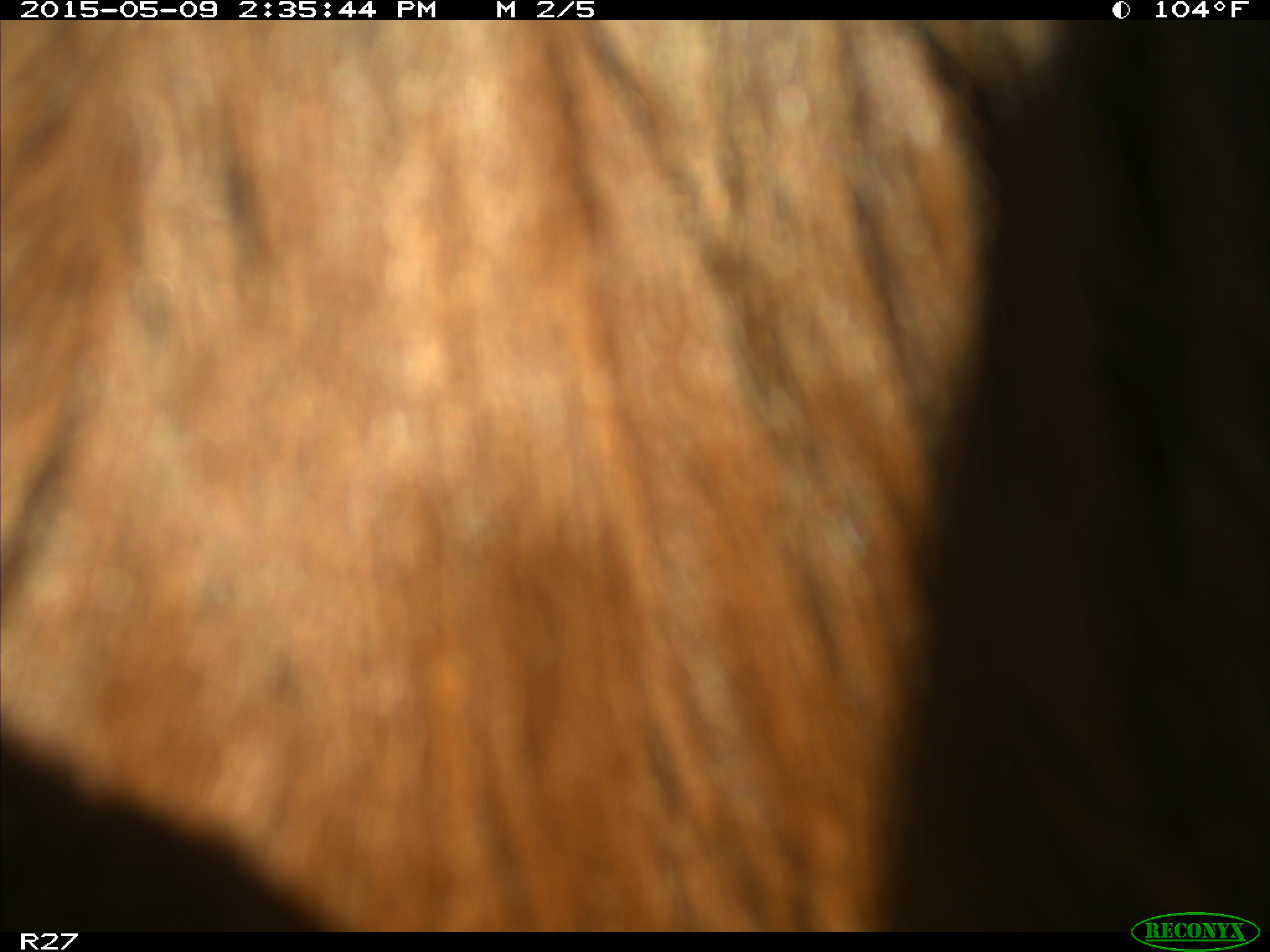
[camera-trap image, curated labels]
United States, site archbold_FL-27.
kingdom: Animalia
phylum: Chordata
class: Mammalia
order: Artiodactyla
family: Bovidae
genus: Bos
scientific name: Bos taurus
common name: domestic cow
Bos taurus (domestic cow).